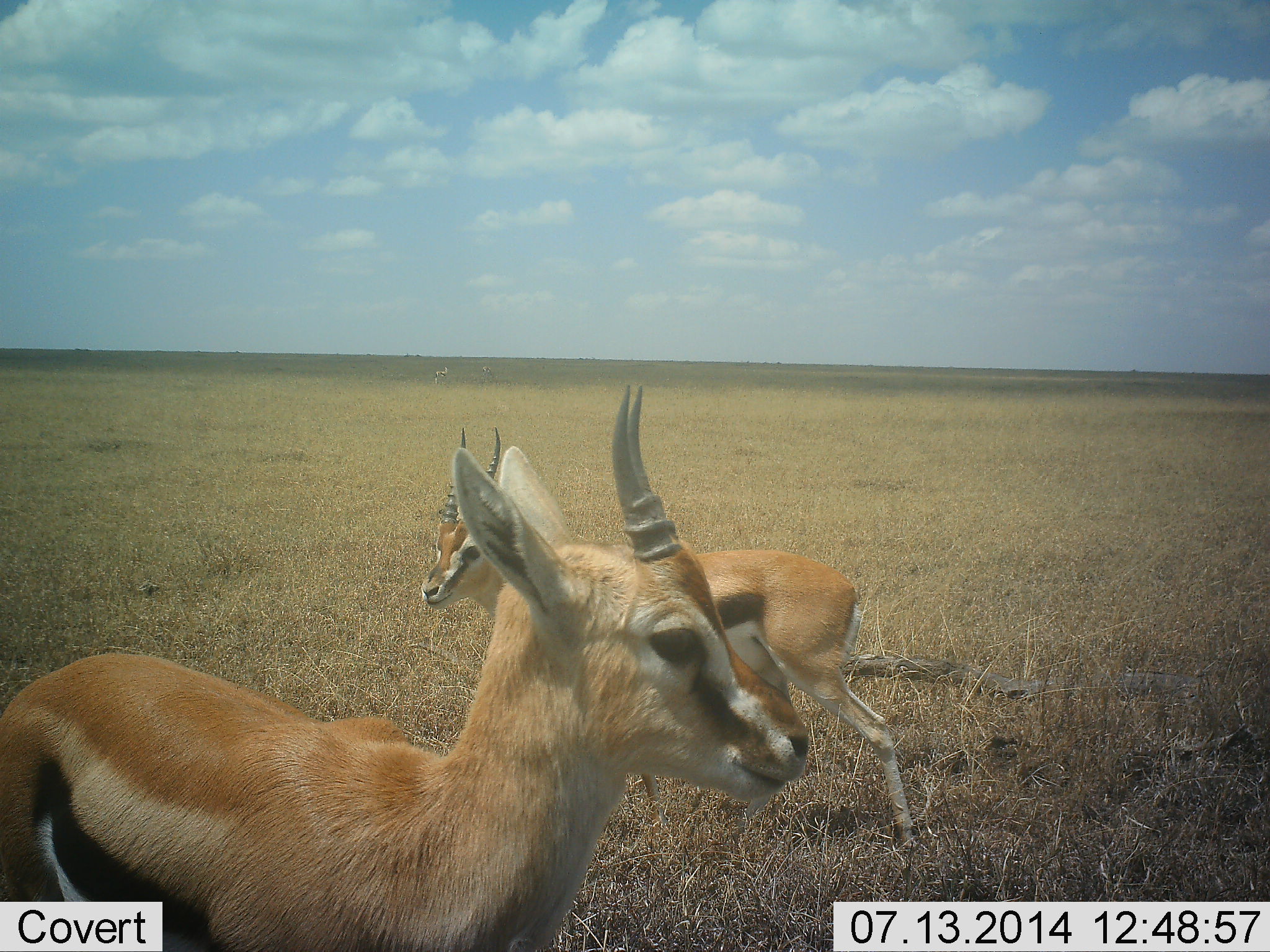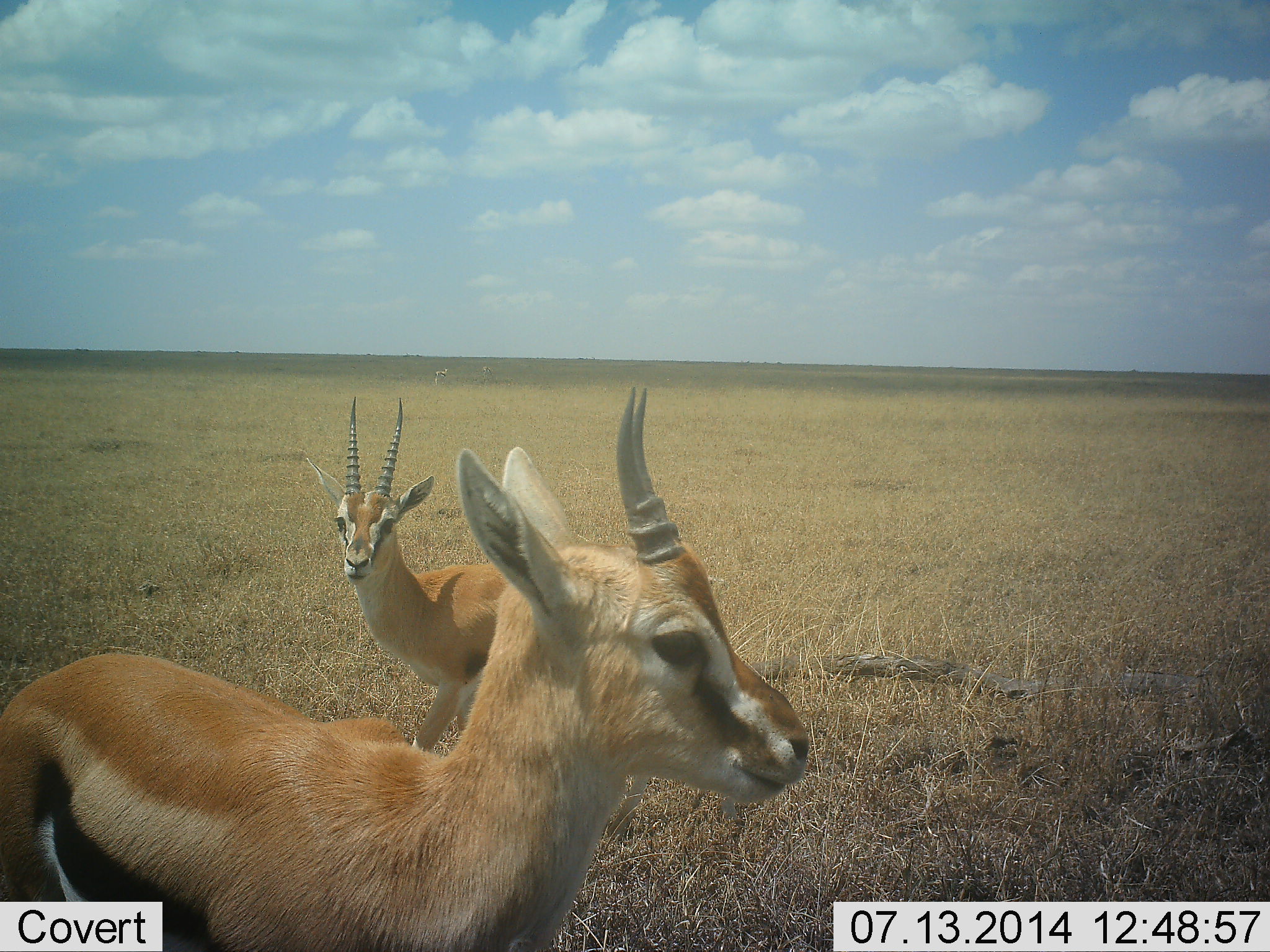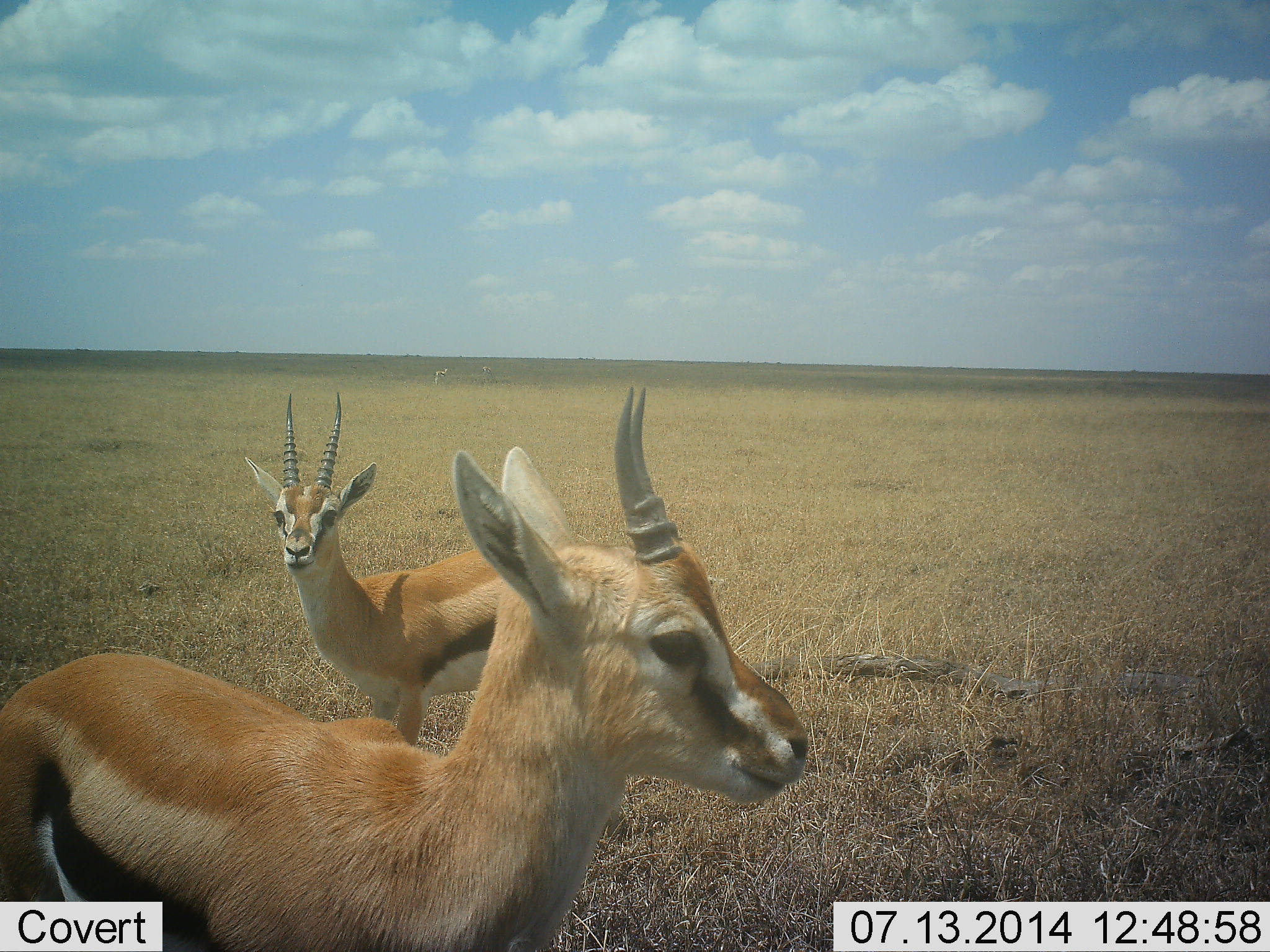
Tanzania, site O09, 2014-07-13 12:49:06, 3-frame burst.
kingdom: Animalia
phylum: Chordata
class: Mammalia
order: Artiodactyla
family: Bovidae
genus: Eudorcas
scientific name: Eudorcas thomsonii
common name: thomson's gazelle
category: gazellethomsons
Gazellethomsons (thomson's gazelle) (Eudorcas thomsonii), count 2. Behavior (volunteer vote fractions): standing 82%, resting 0%, moving 27%, interacting 0%. Young present (vote fraction): 0%. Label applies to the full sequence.